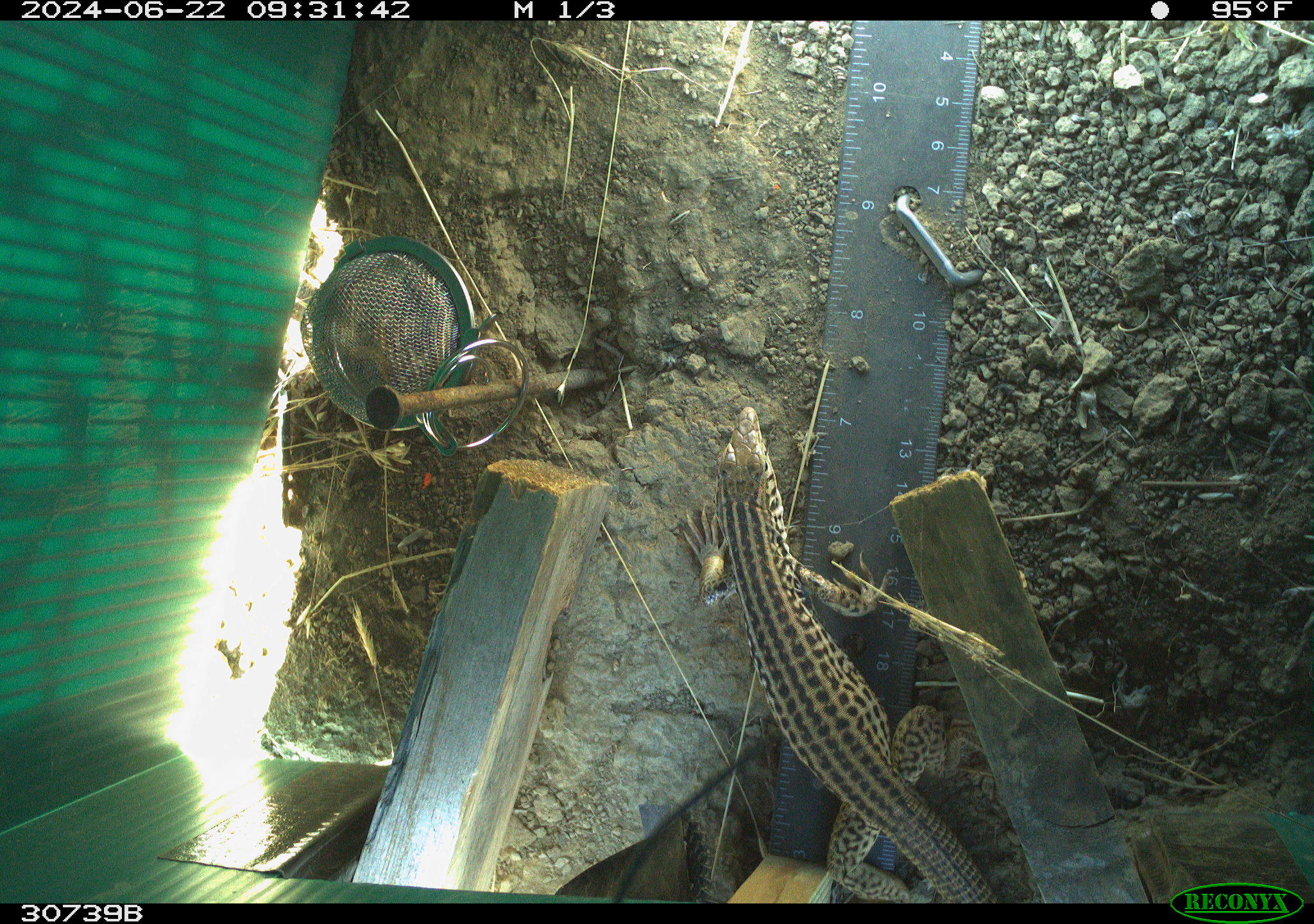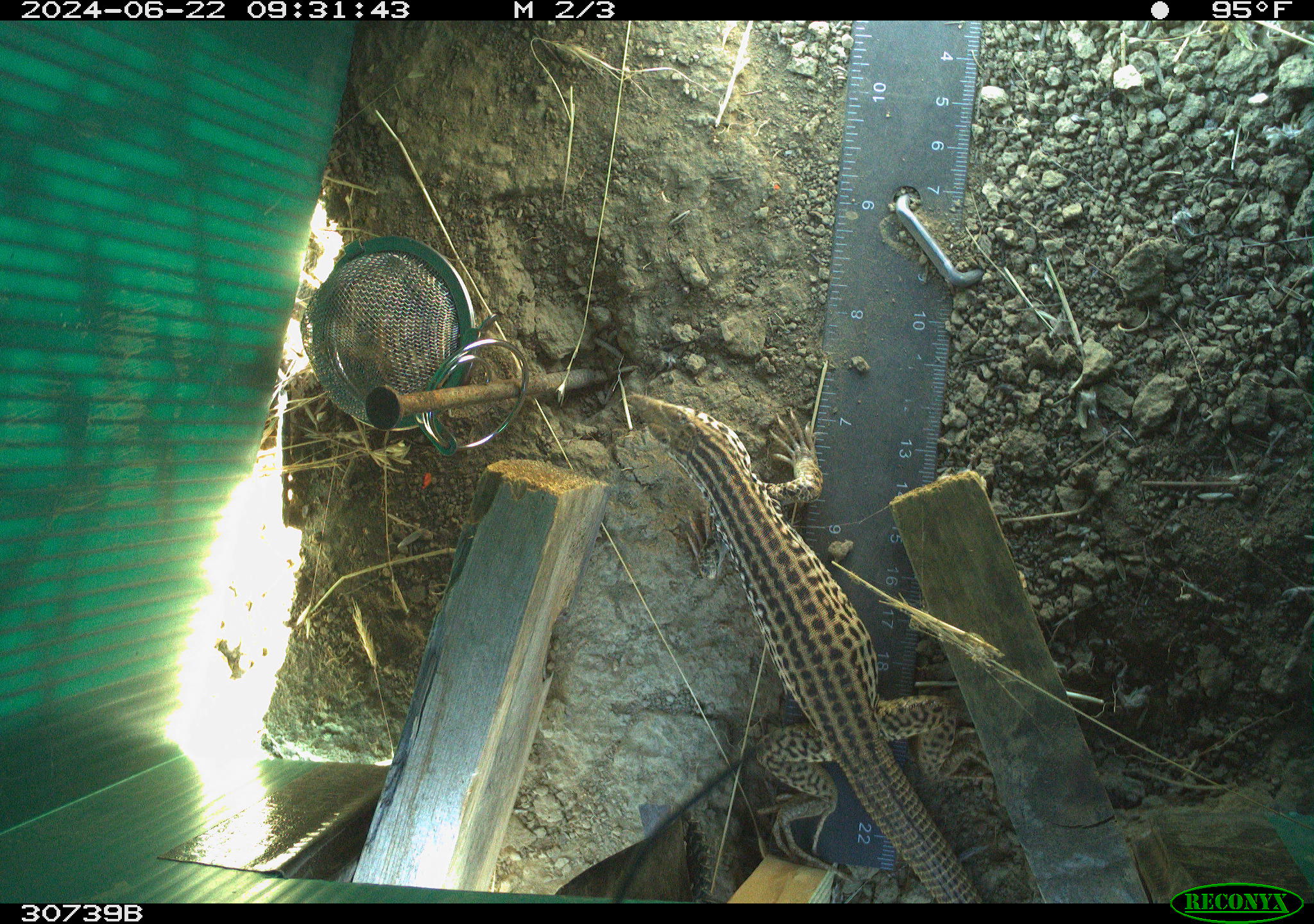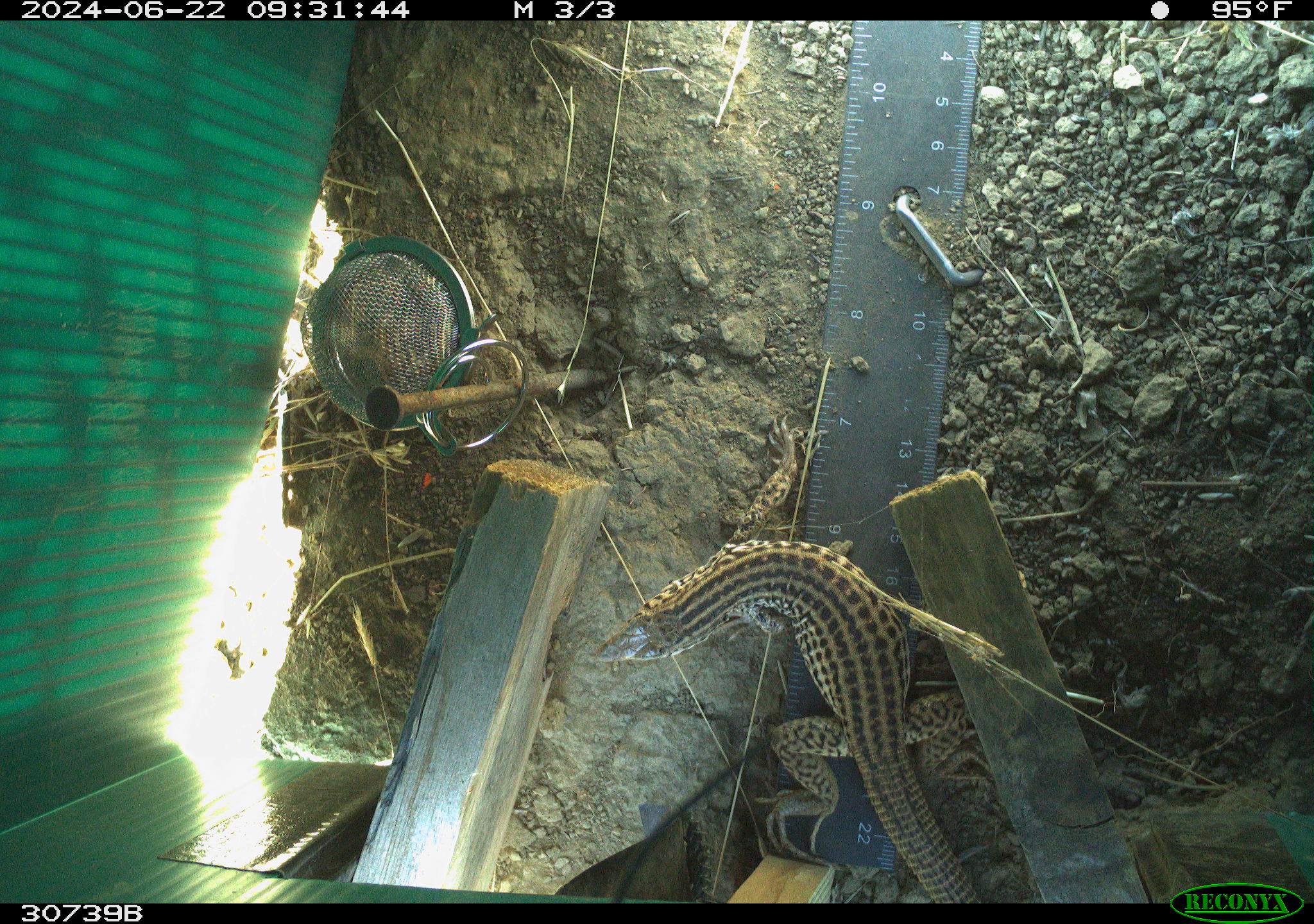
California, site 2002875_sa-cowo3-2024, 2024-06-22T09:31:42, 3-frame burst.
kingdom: Animalia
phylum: Chordata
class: Reptilia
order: Squamata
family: Teiidae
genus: Aspidoscelis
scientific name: Aspidoscelis tigris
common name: western whiptail